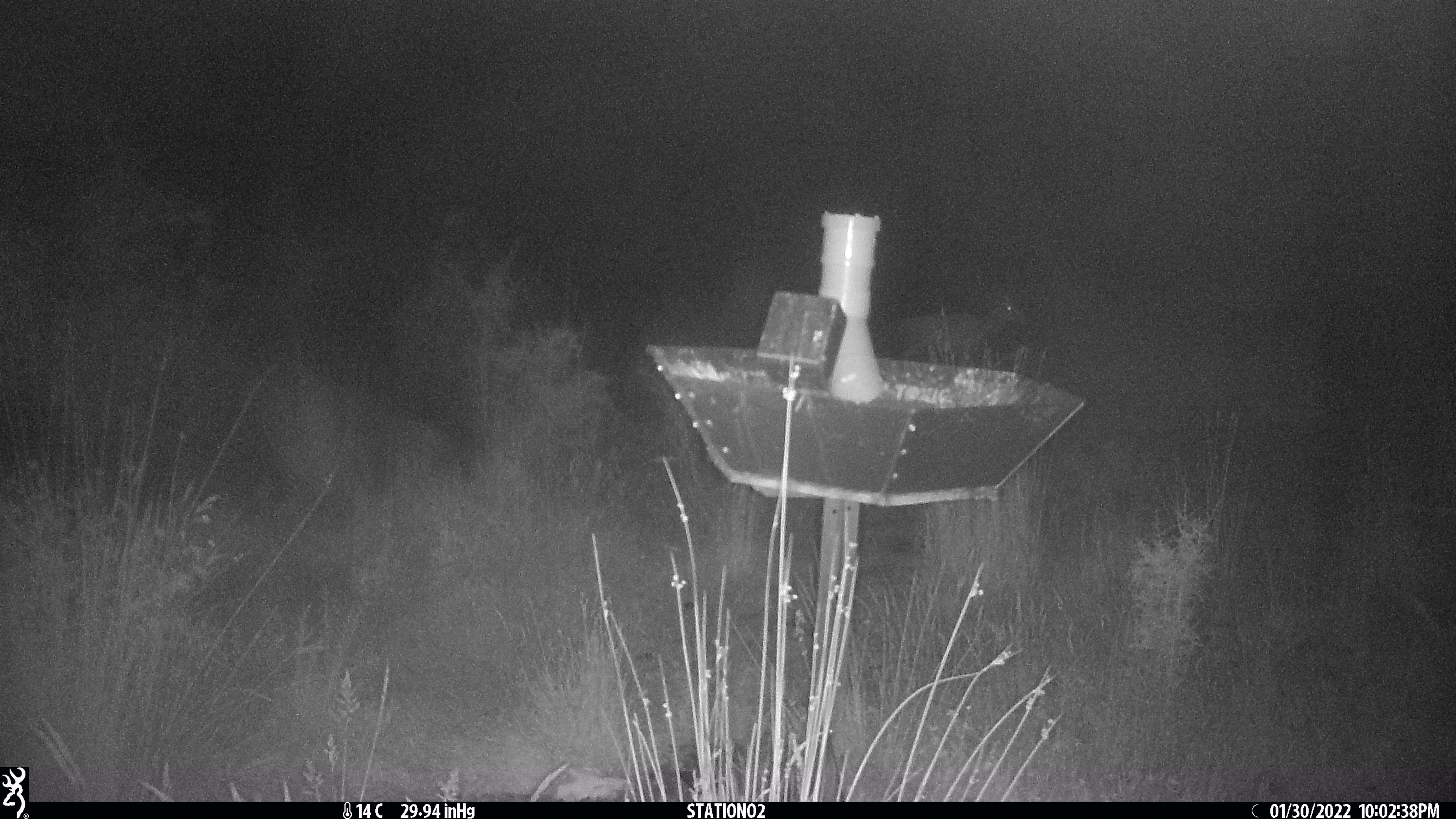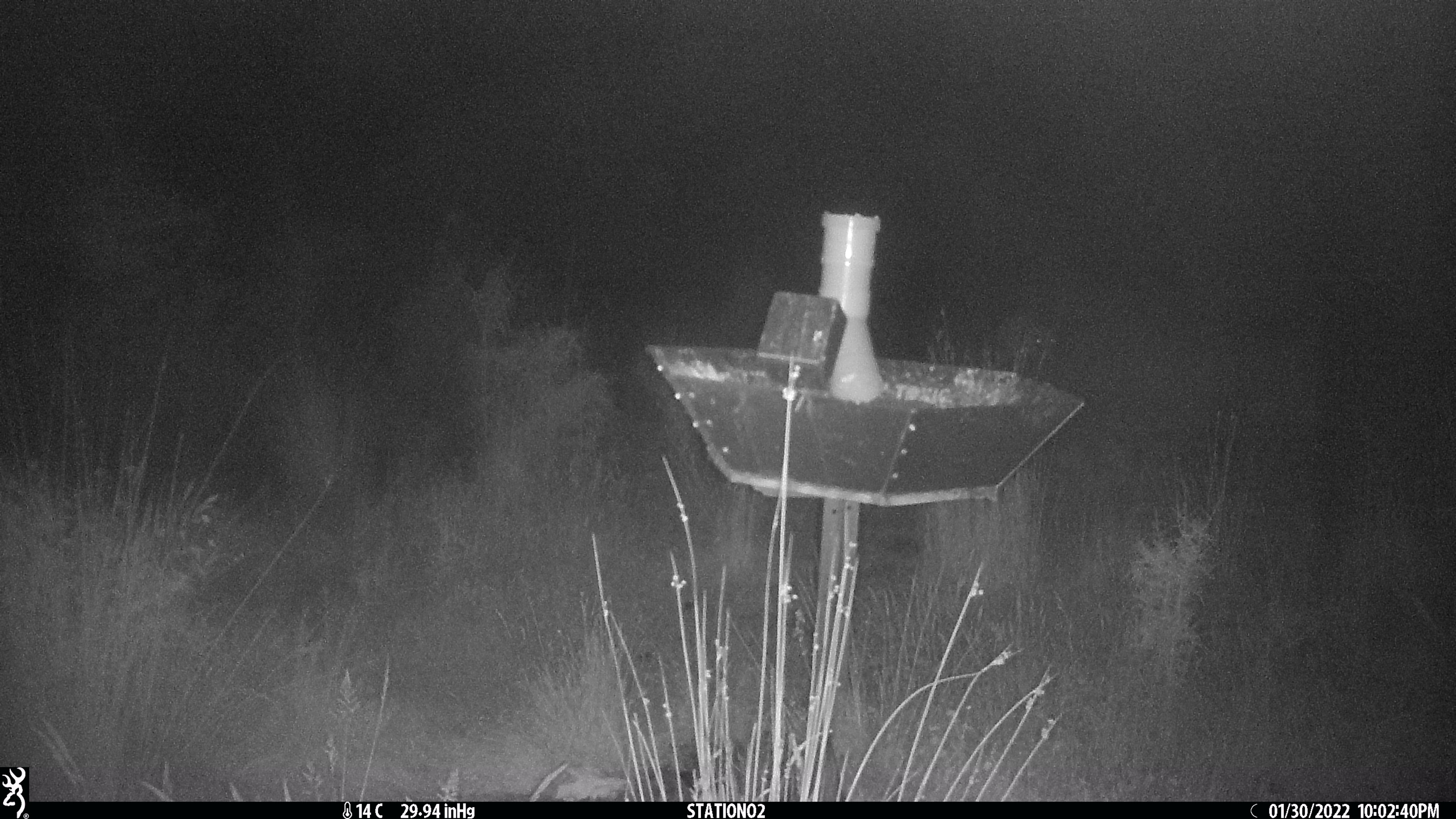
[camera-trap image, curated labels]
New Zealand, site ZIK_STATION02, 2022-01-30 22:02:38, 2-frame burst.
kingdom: Animalia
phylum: Chordata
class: Mammalia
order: Artiodactyla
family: Cervidae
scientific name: Cervidae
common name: deer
Deer (Cervidae).